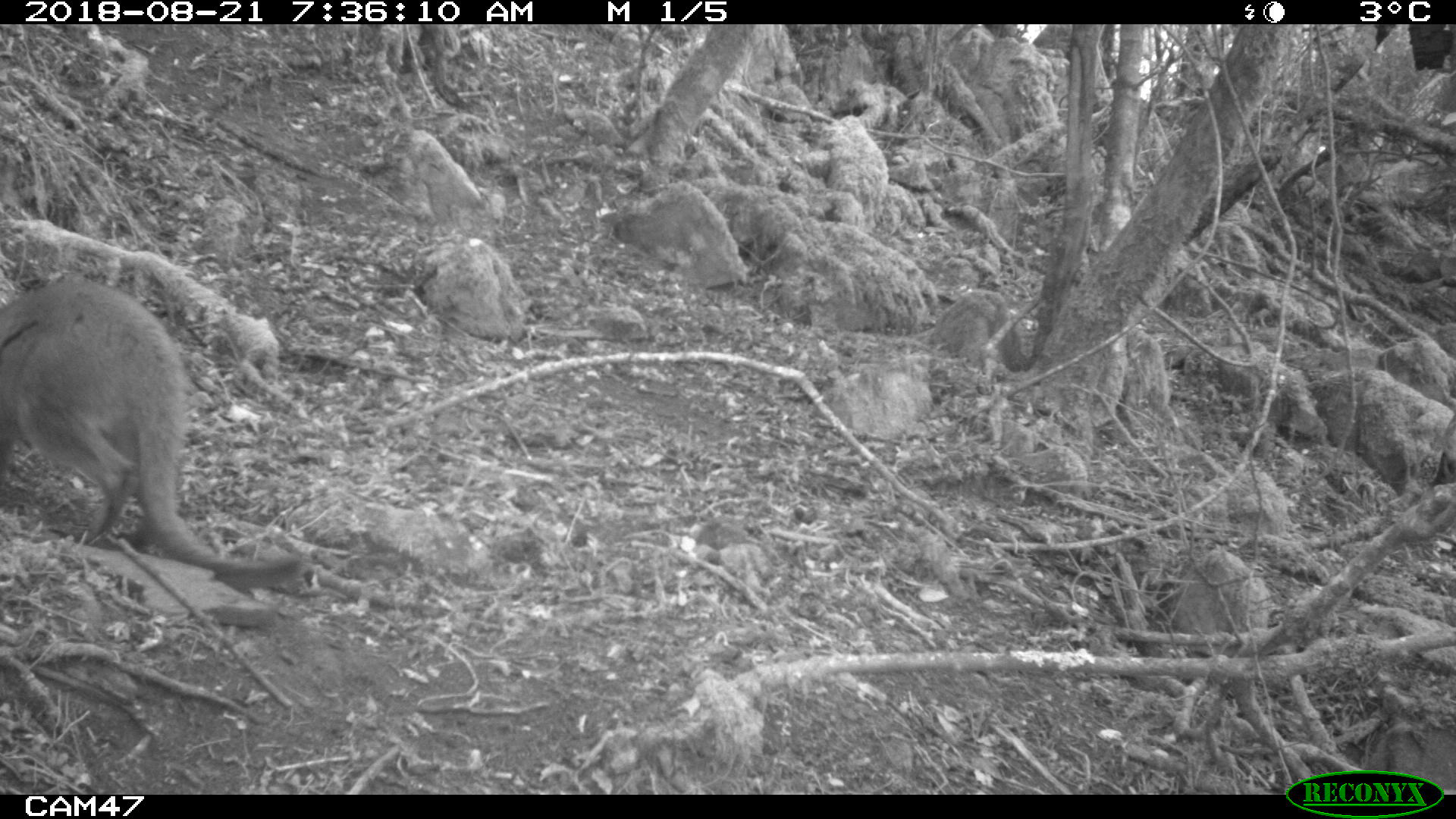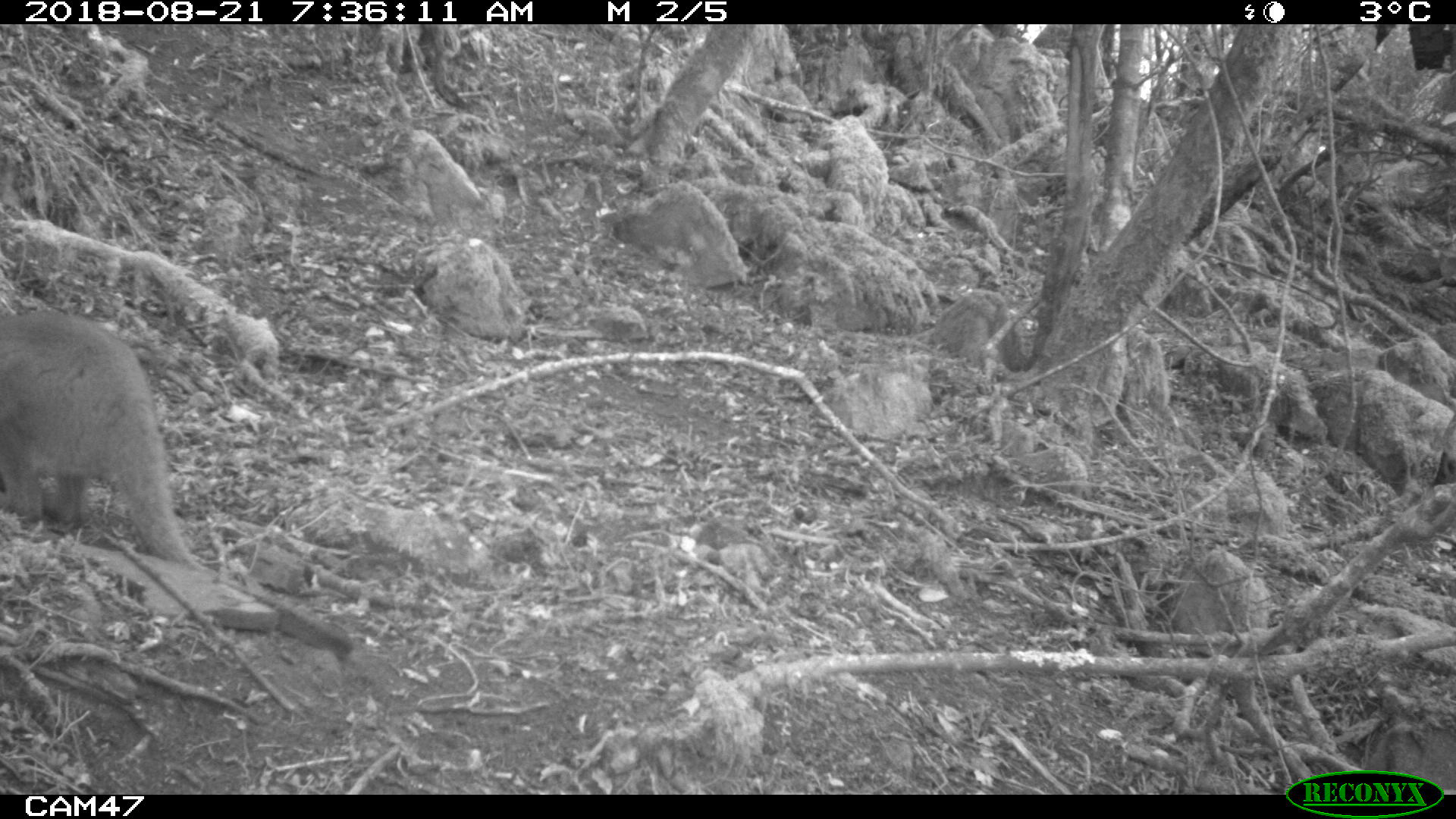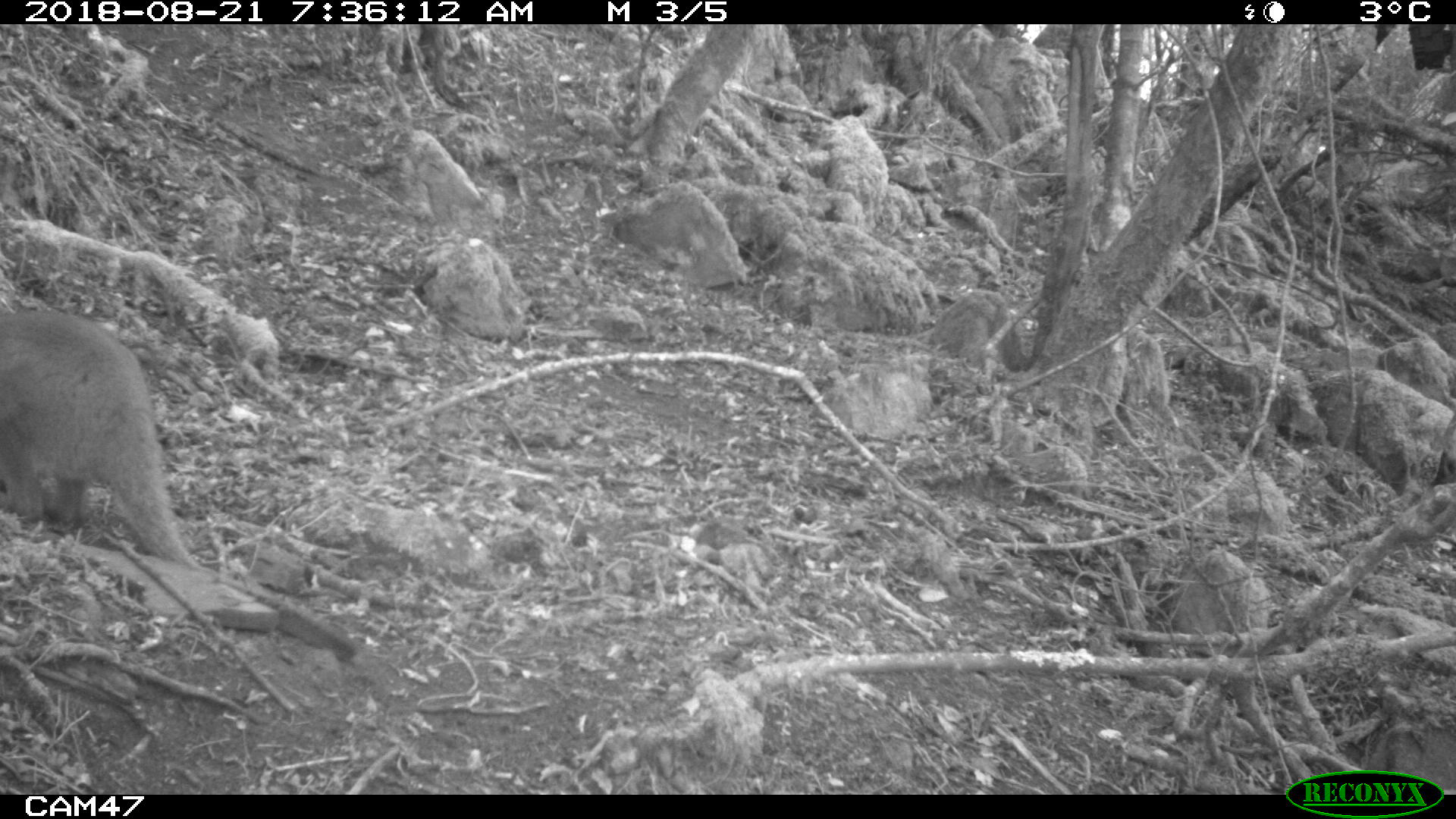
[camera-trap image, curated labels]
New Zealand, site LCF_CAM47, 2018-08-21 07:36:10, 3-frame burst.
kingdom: Animalia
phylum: Chordata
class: Mammalia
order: Diprotodontia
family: Macropodidae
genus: Notamacropus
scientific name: Notamacropus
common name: wallaby